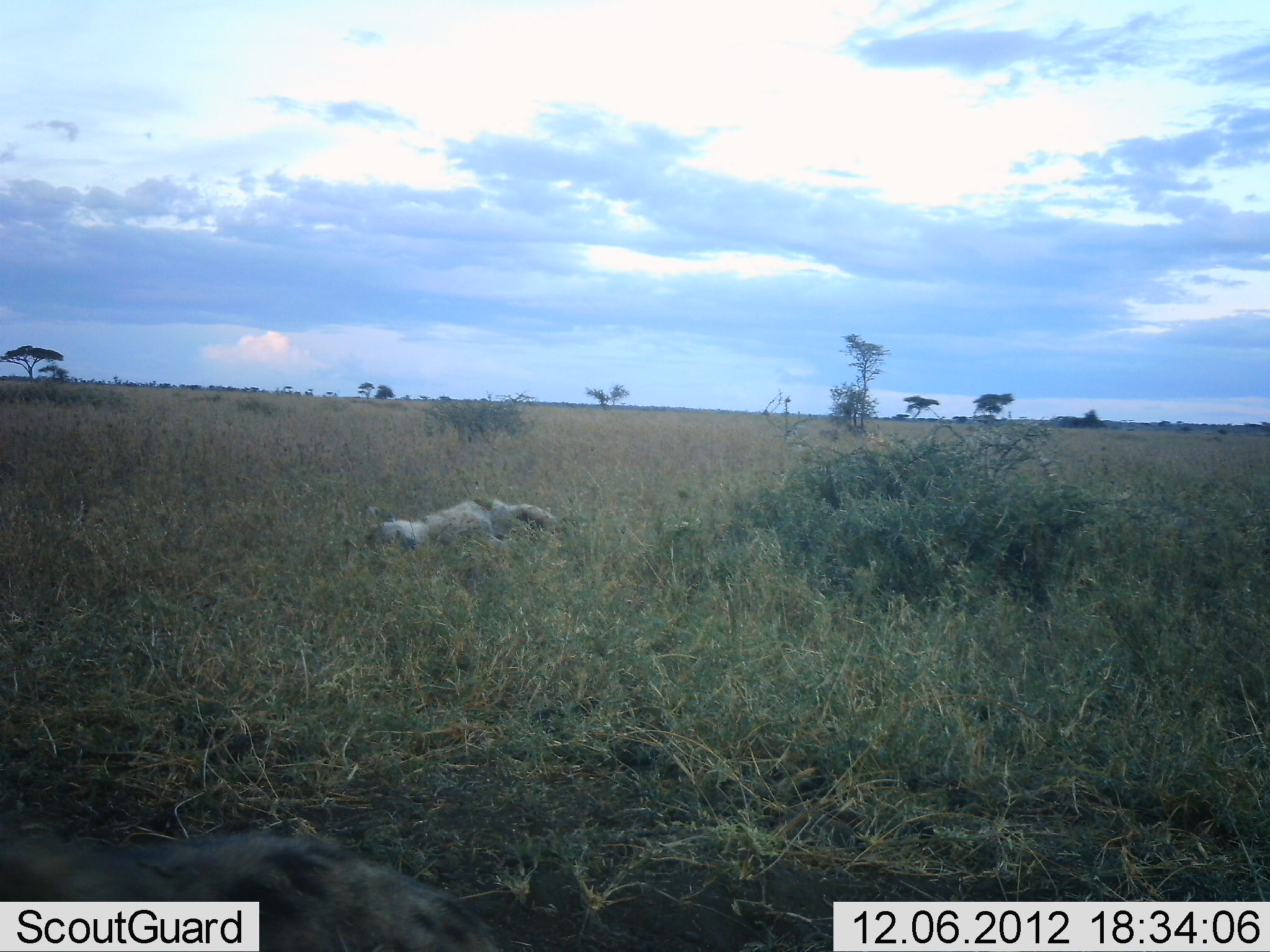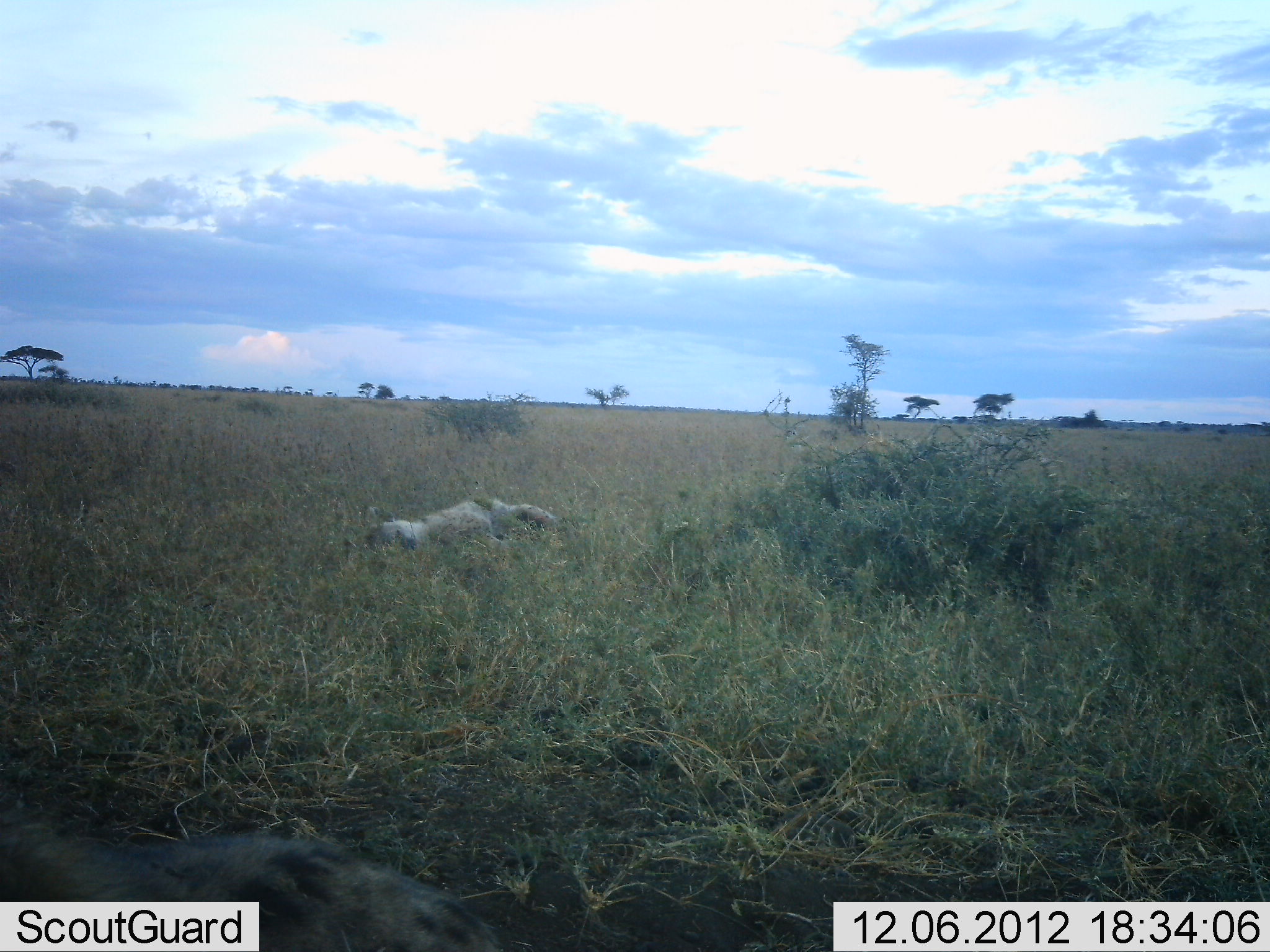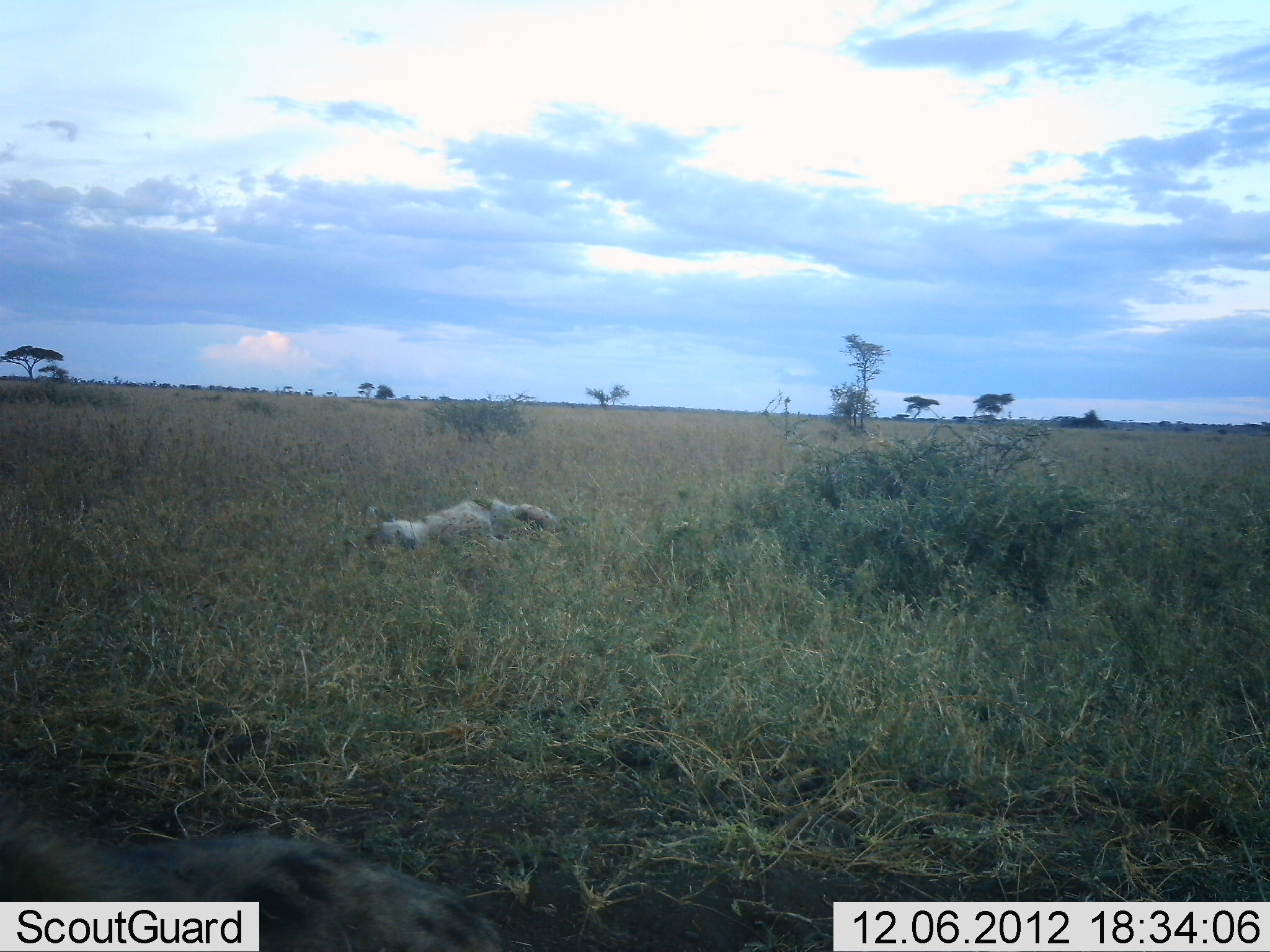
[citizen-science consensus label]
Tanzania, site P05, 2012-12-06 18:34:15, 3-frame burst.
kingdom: Animalia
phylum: Chordata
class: Mammalia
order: Carnivora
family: Felidae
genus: Panthera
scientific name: Panthera leo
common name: lion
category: lionfemale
Lionfemale (lion) (Panthera leo), count 1. Behavior (volunteer vote fractions): standing 0%, resting 100%, moving 0%, interacting 0%. Young present (vote fraction): 0%. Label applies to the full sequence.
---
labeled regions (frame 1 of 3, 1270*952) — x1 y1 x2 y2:
animal: 1 825 504 952; 342 497 568 559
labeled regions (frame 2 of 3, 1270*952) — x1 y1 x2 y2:
animal: 1 804 505 952; 344 496 565 560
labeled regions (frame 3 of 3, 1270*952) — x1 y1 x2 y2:
animal: 1 800 512 952; 342 496 564 554